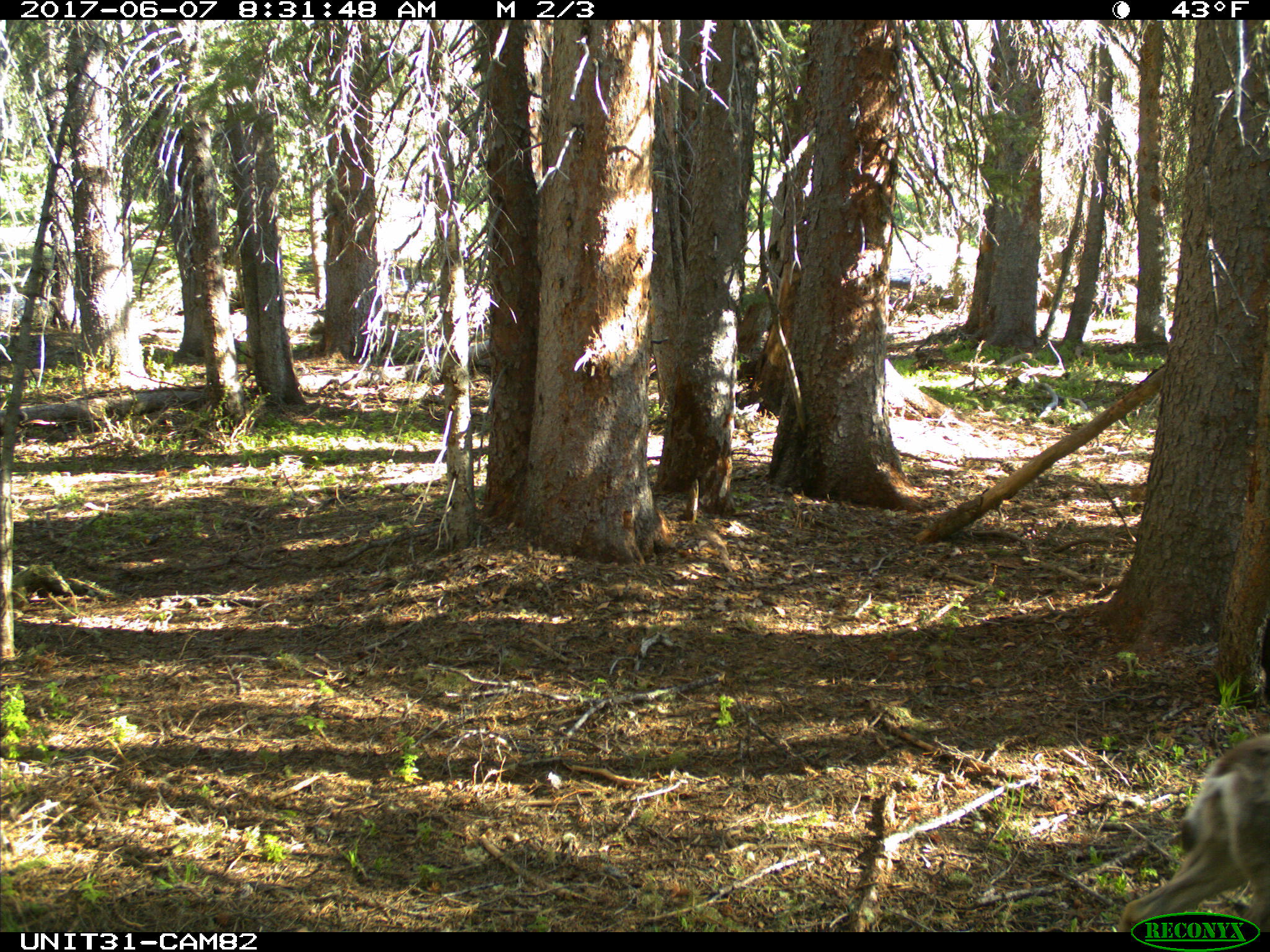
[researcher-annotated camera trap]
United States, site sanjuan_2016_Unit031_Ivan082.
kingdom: Animalia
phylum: Chordata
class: Mammalia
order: Artiodactyla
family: Cervidae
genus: Odocoileus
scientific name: Odocoileus hemionus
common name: mule deer